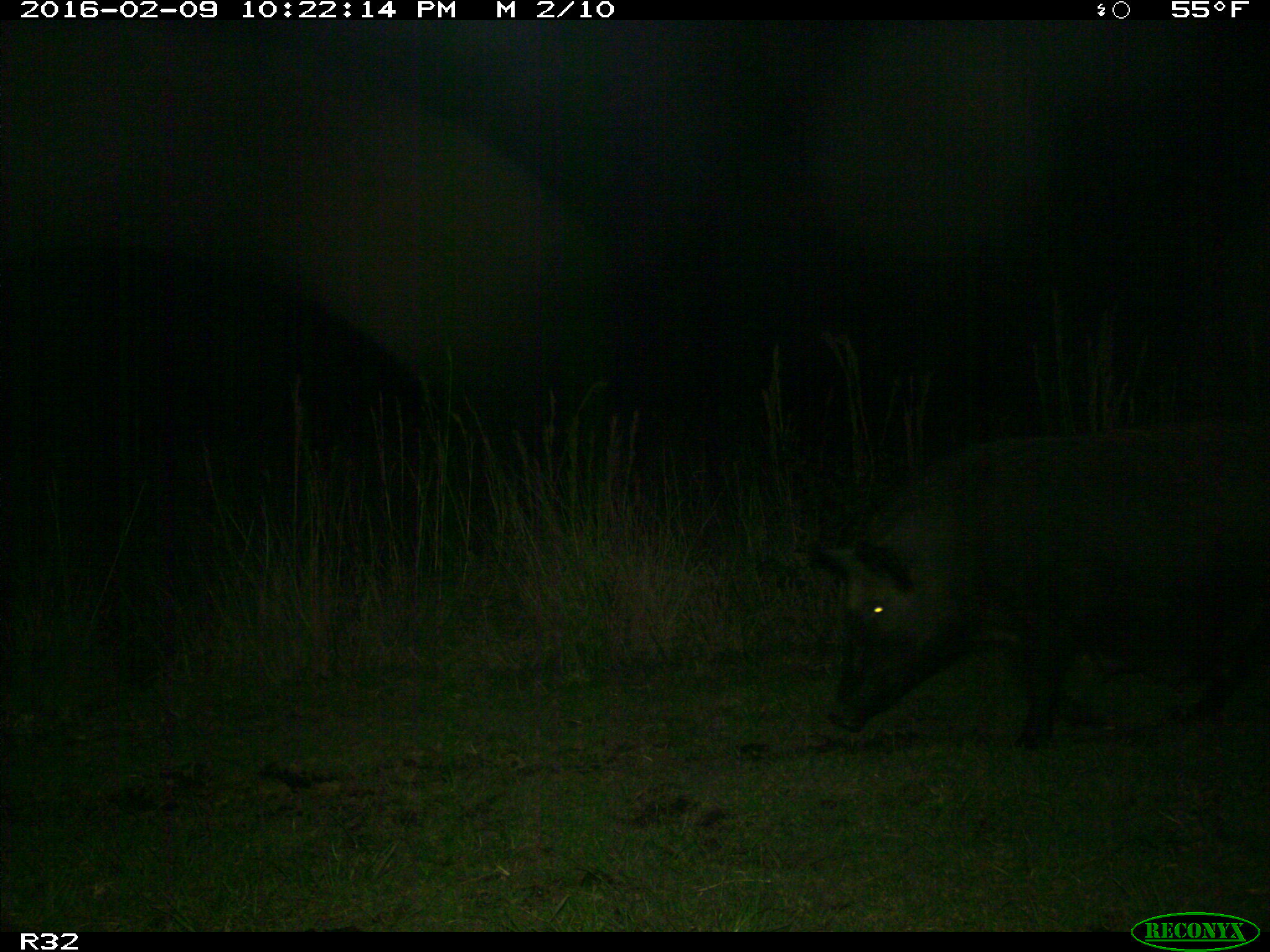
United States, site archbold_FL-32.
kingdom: Animalia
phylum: Chordata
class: Mammalia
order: Artiodactyla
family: Suidae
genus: Sus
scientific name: Sus scrofa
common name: wild boar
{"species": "Sus scrofa (wild boar)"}